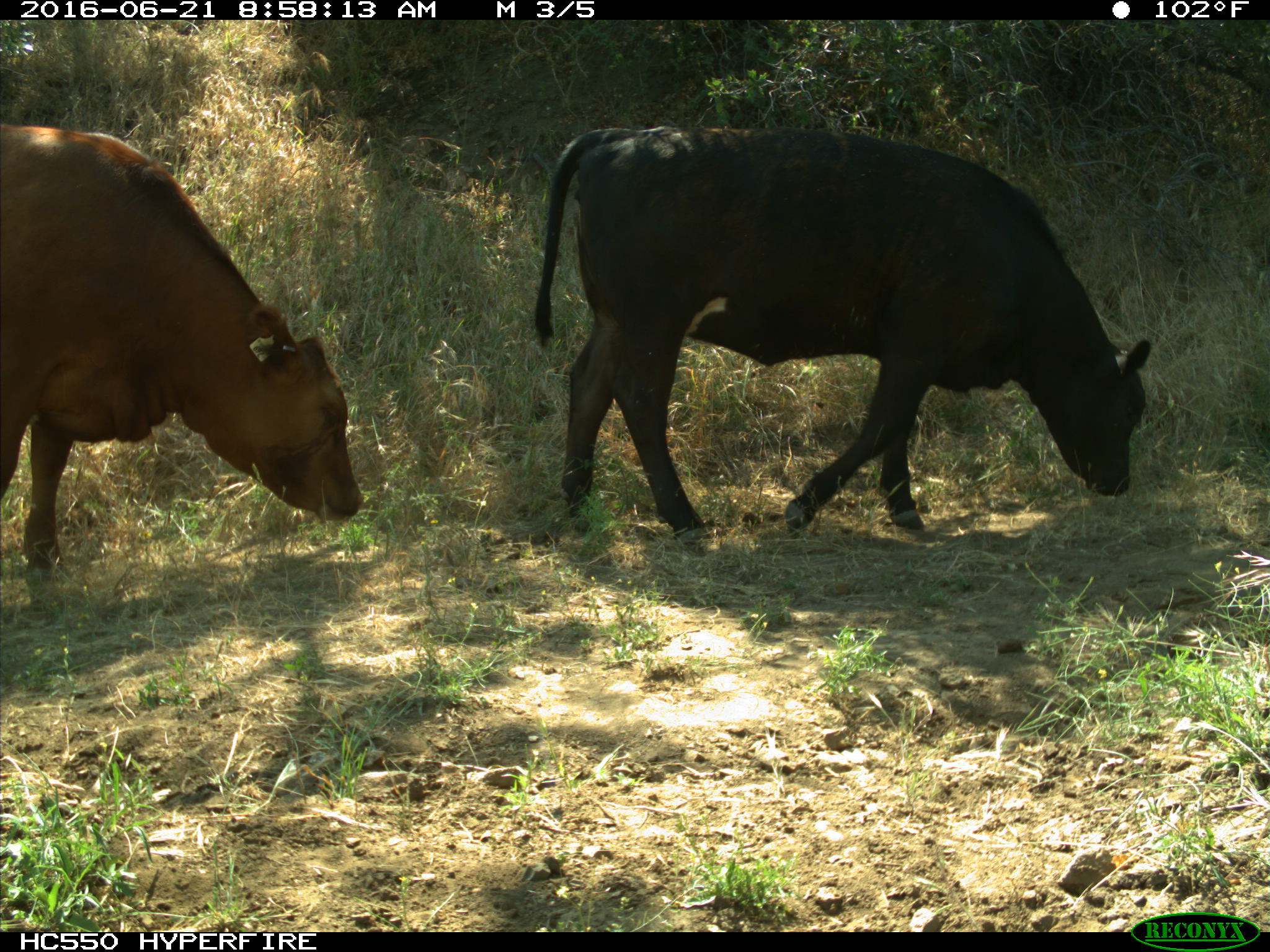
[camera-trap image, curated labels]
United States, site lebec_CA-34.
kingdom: Animalia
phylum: Chordata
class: Mammalia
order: Artiodactyla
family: Bovidae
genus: Bos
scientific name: Bos taurus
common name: domestic cow